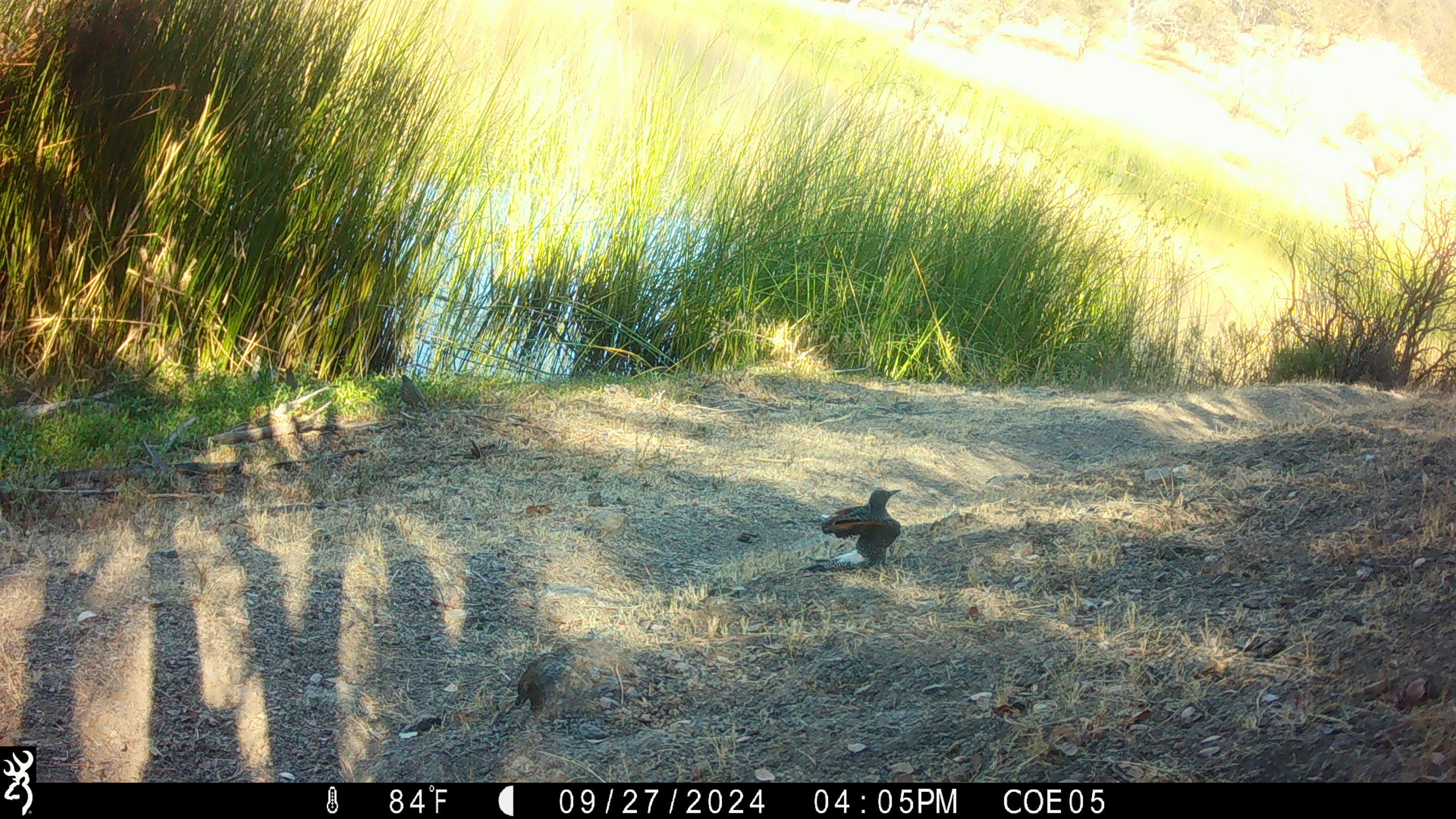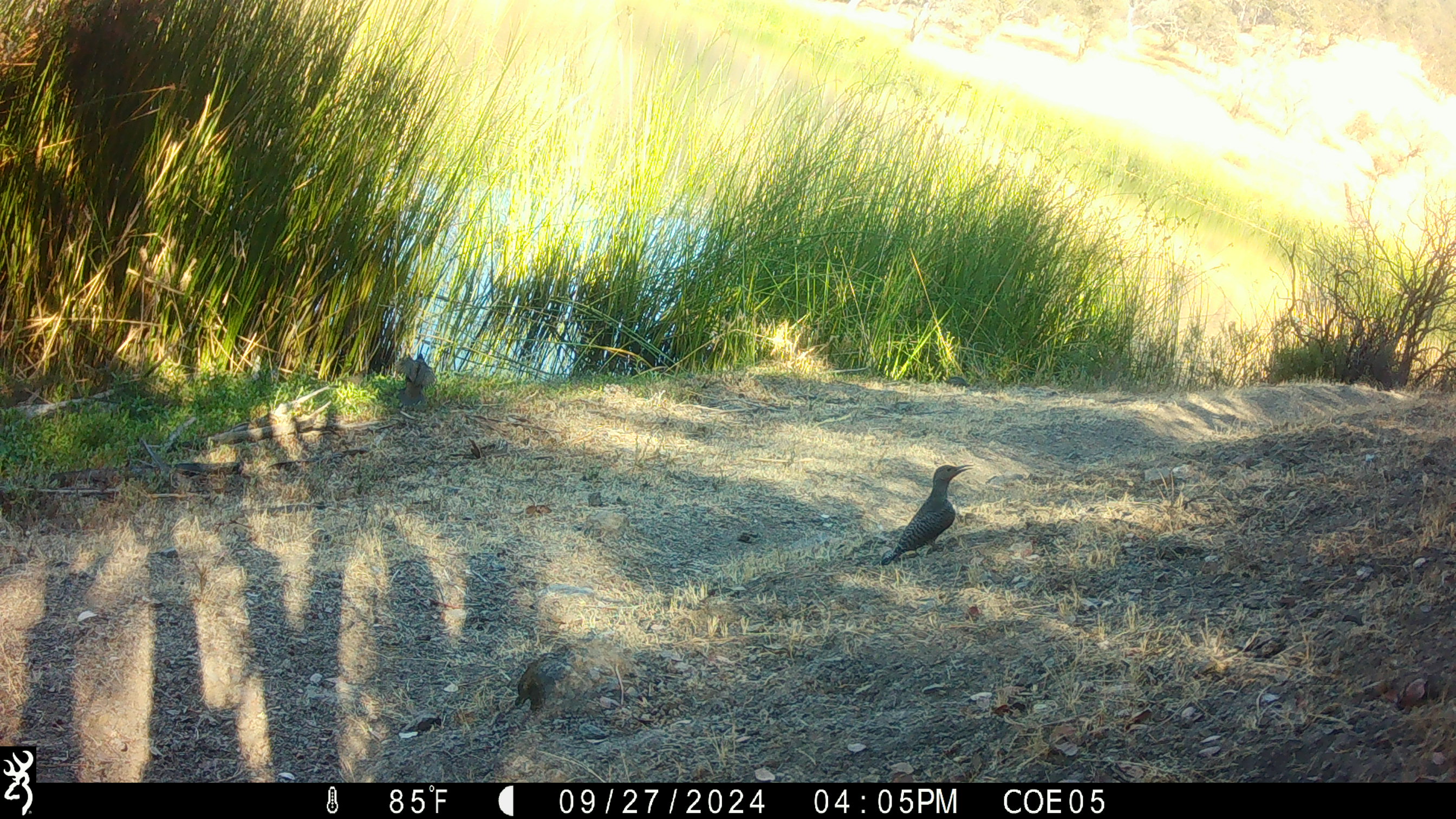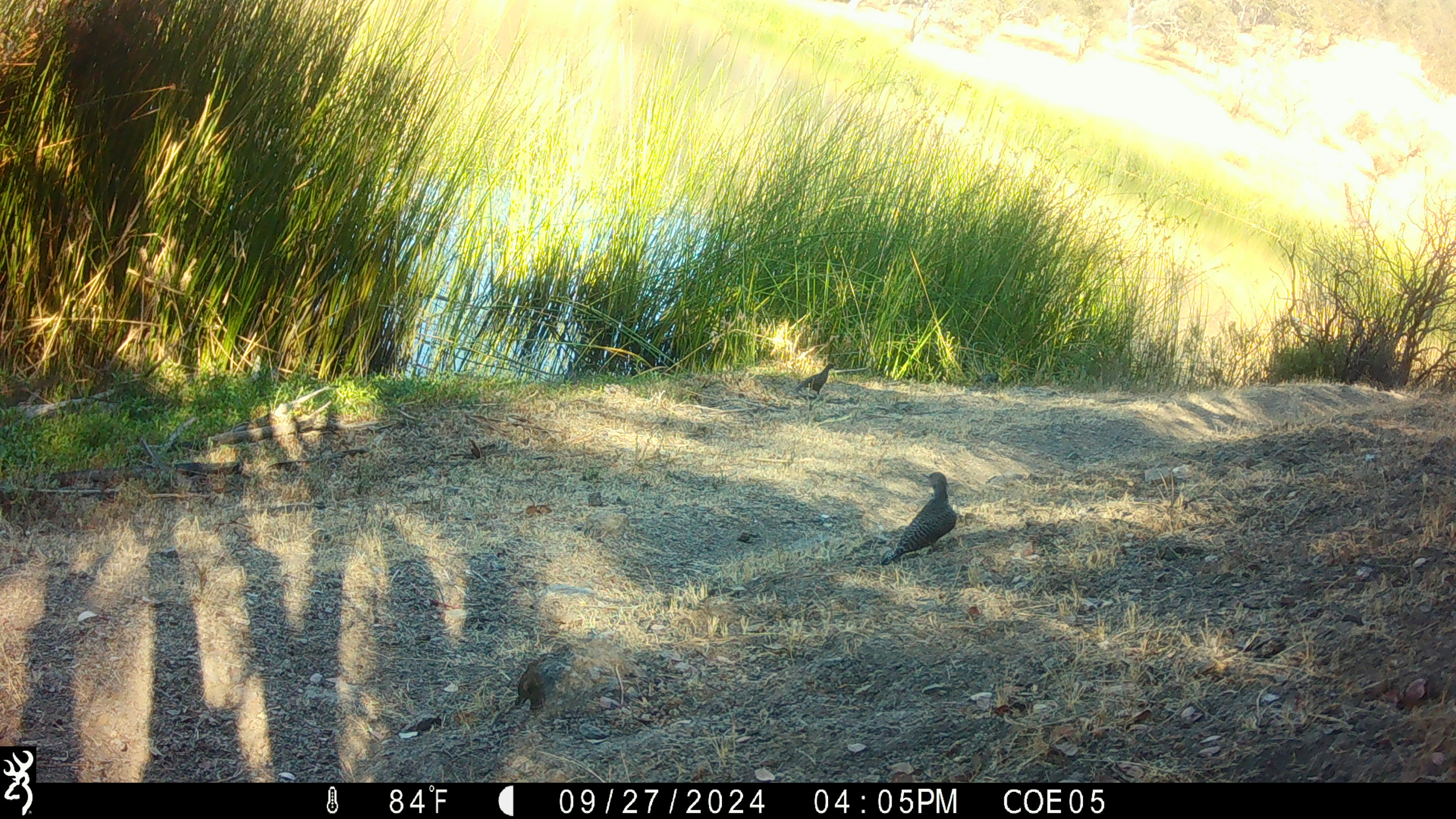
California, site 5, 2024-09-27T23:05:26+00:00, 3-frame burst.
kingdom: Animalia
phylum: Chordata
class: Aves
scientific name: Aves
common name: bird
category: unknown bird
Unknown bird (bird) (Aves).